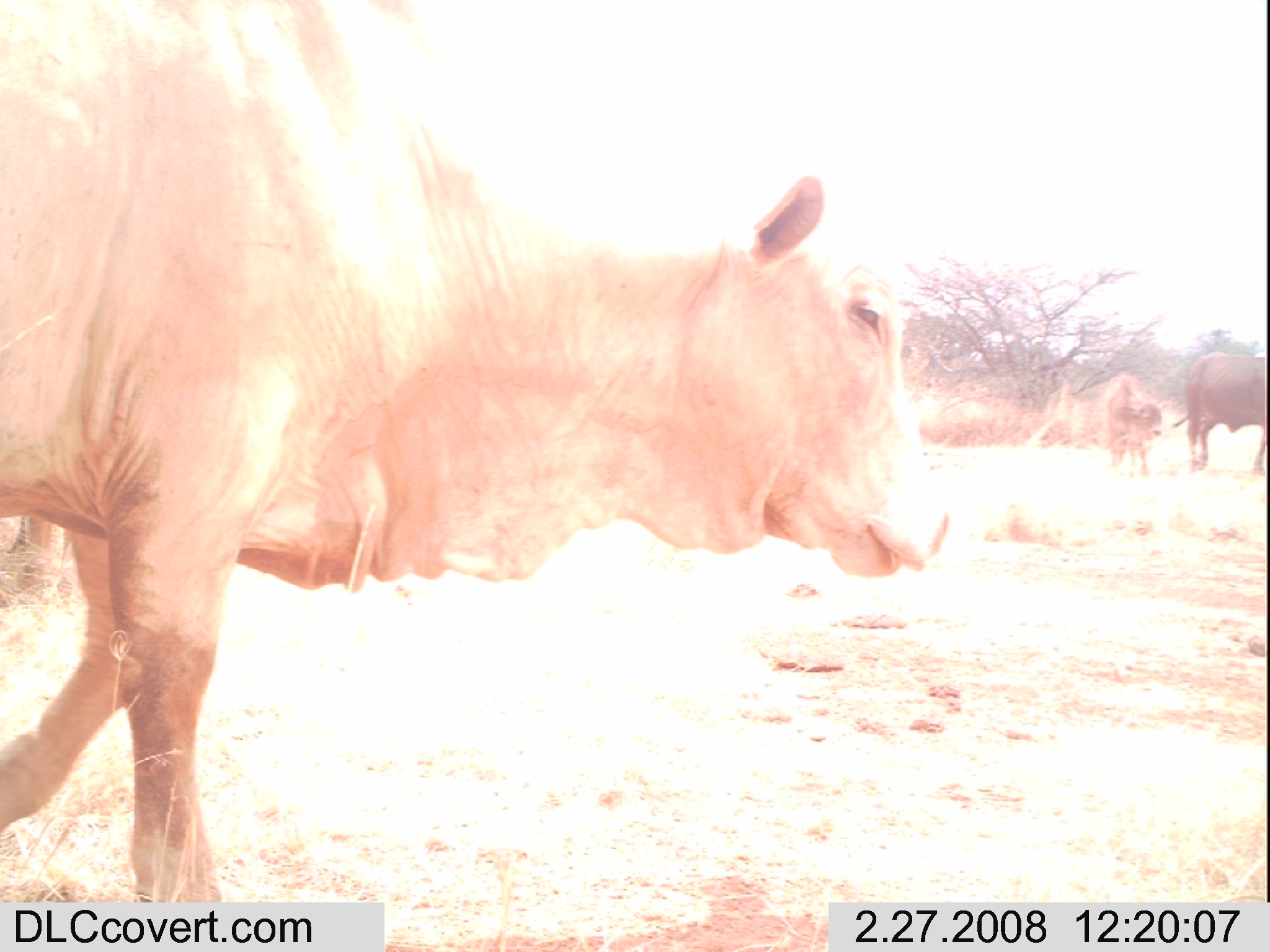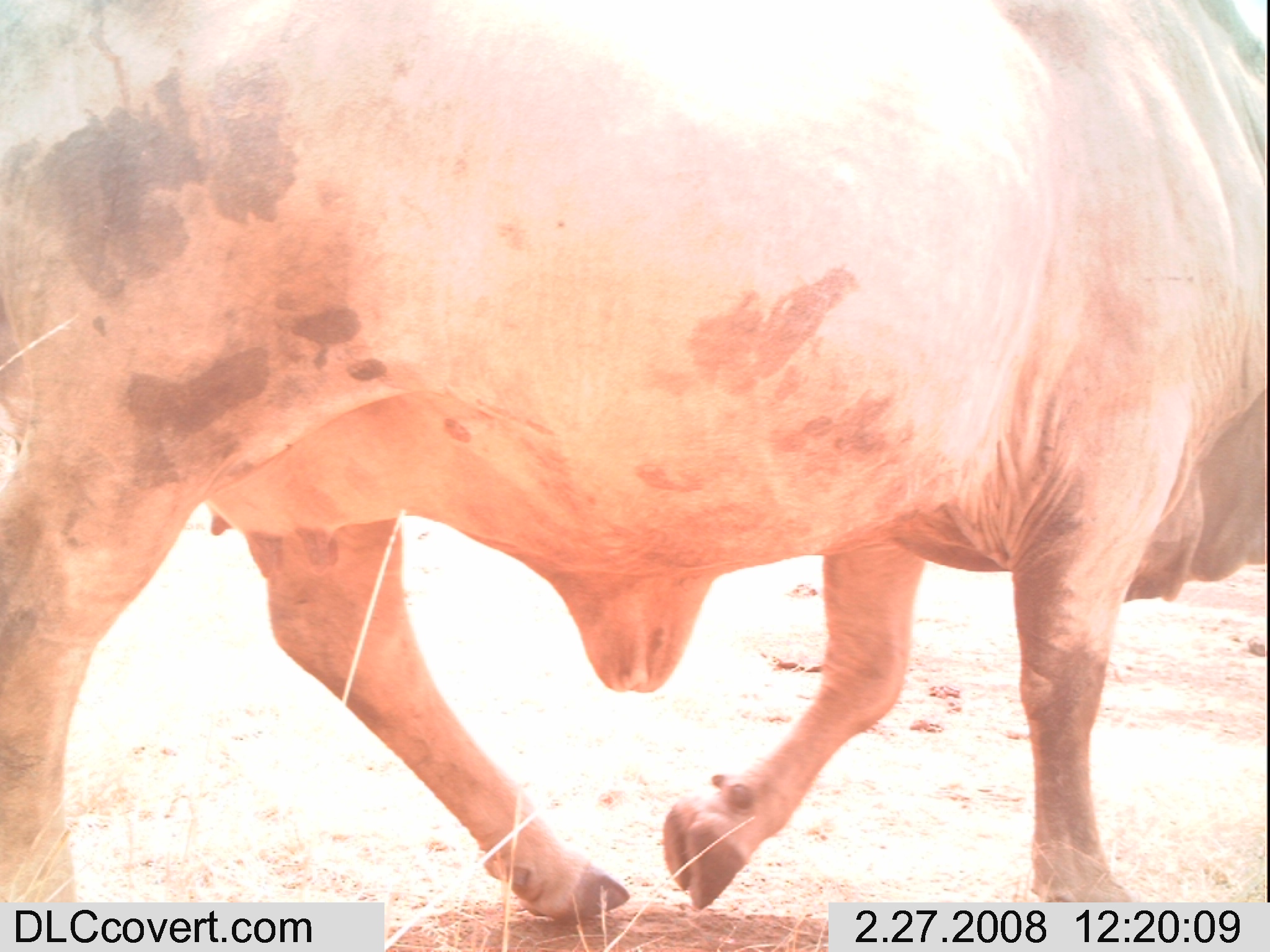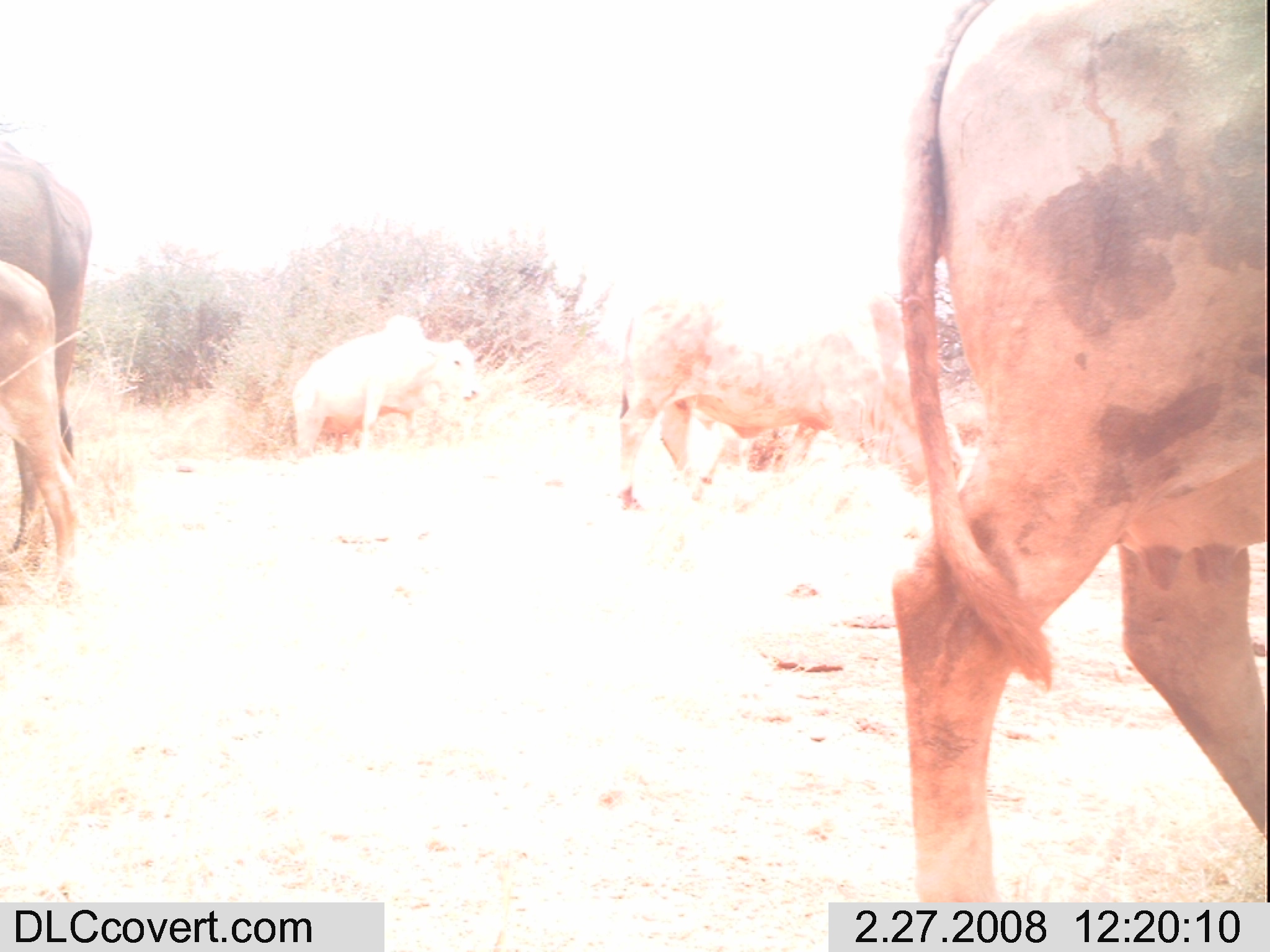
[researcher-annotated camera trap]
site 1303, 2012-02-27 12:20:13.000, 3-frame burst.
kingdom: Animalia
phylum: Chordata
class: Mammalia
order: Artiodactyla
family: Bovidae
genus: Bos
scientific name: Bos taurus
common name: domestic cattle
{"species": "Bos taurus (domestic cattle)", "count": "3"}